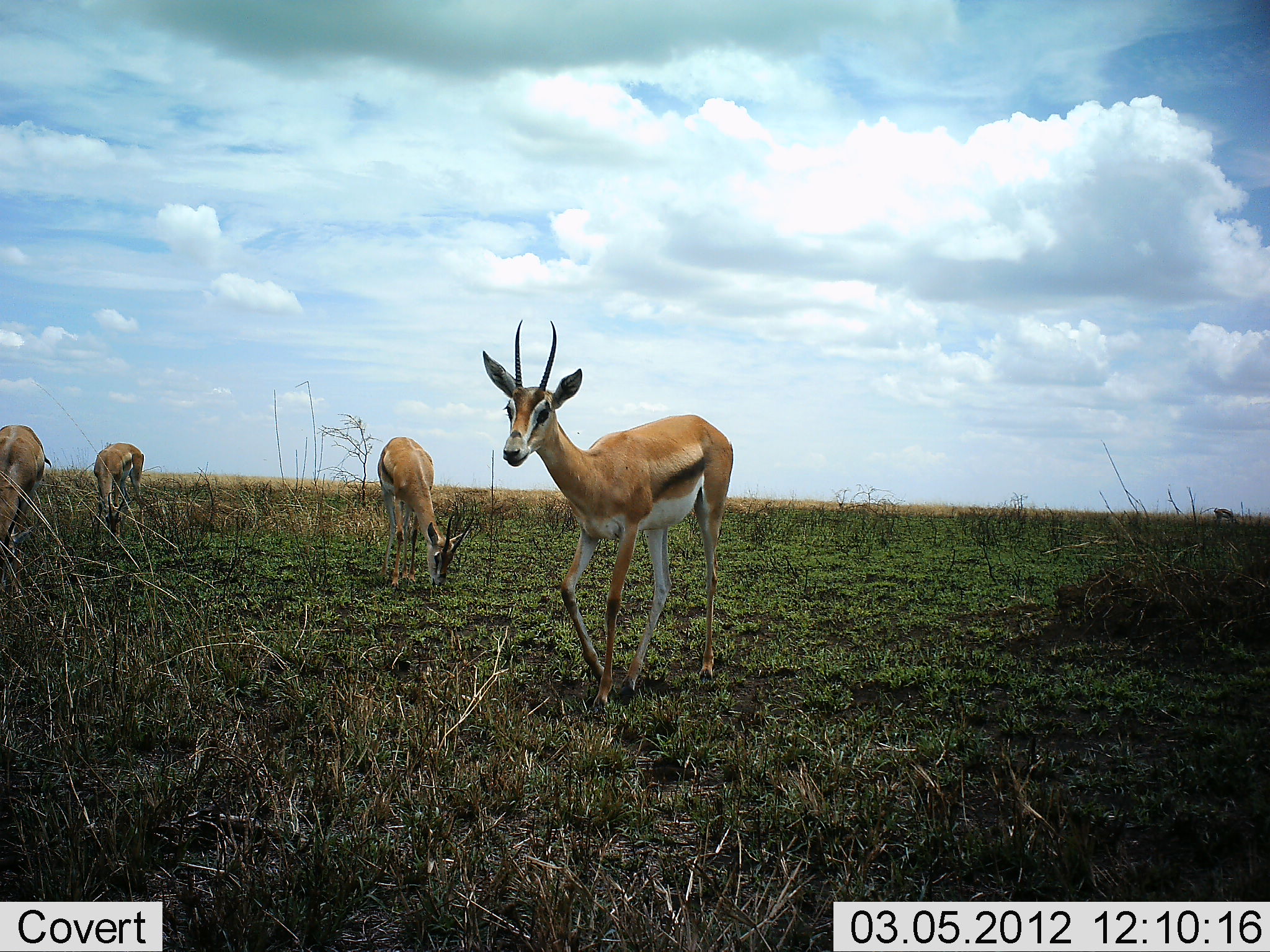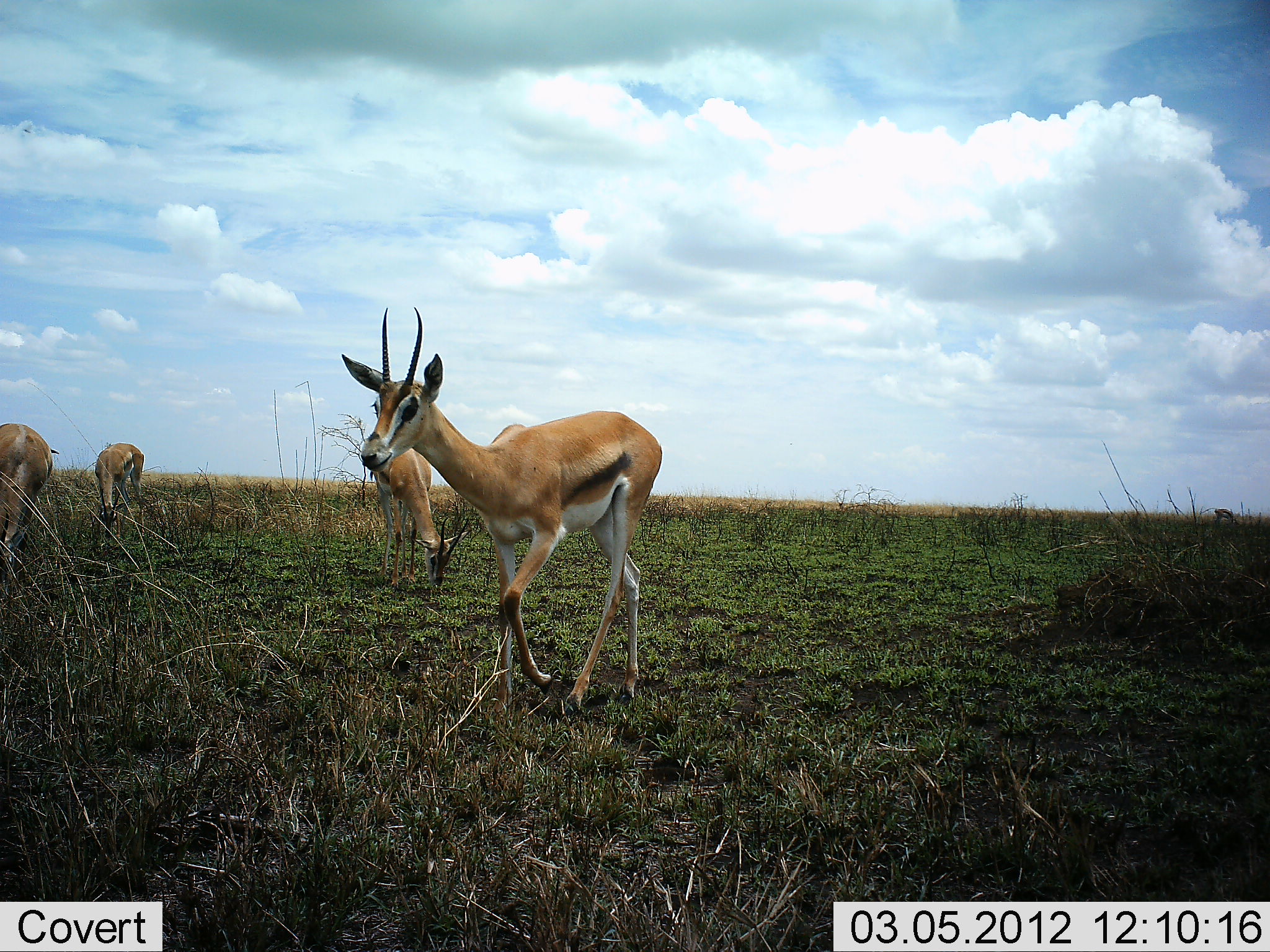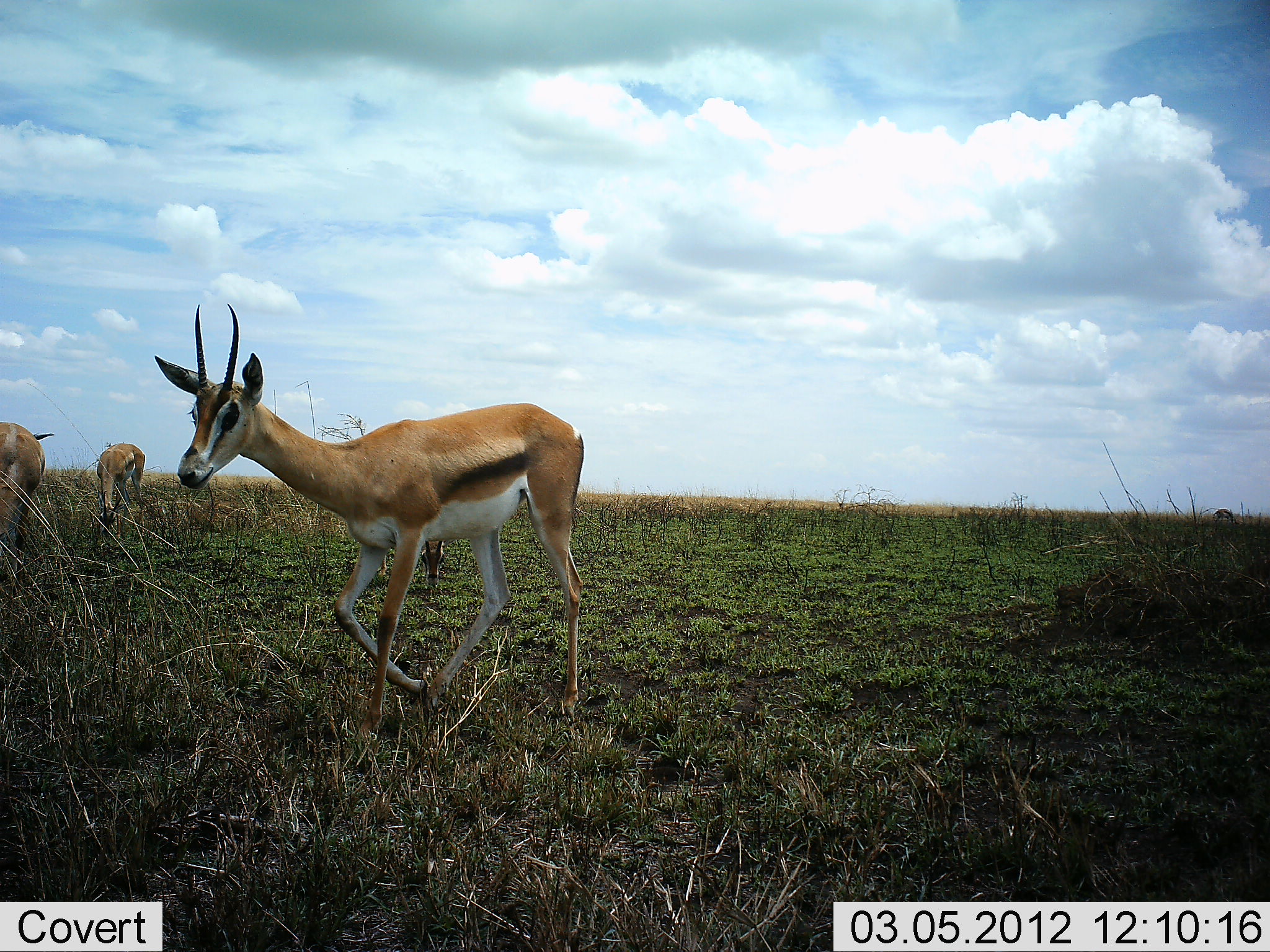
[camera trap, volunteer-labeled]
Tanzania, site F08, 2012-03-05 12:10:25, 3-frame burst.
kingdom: Animalia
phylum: Chordata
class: Mammalia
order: Artiodactyla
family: Bovidae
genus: Eudorcas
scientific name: Eudorcas thomsonii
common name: thomson's gazelle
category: gazellethomsons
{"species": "gazellethomsons (thomson's gazelle) (Eudorcas thomsonii)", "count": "4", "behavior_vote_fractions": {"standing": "28%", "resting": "0%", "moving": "100%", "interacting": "0%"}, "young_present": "6%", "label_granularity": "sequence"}